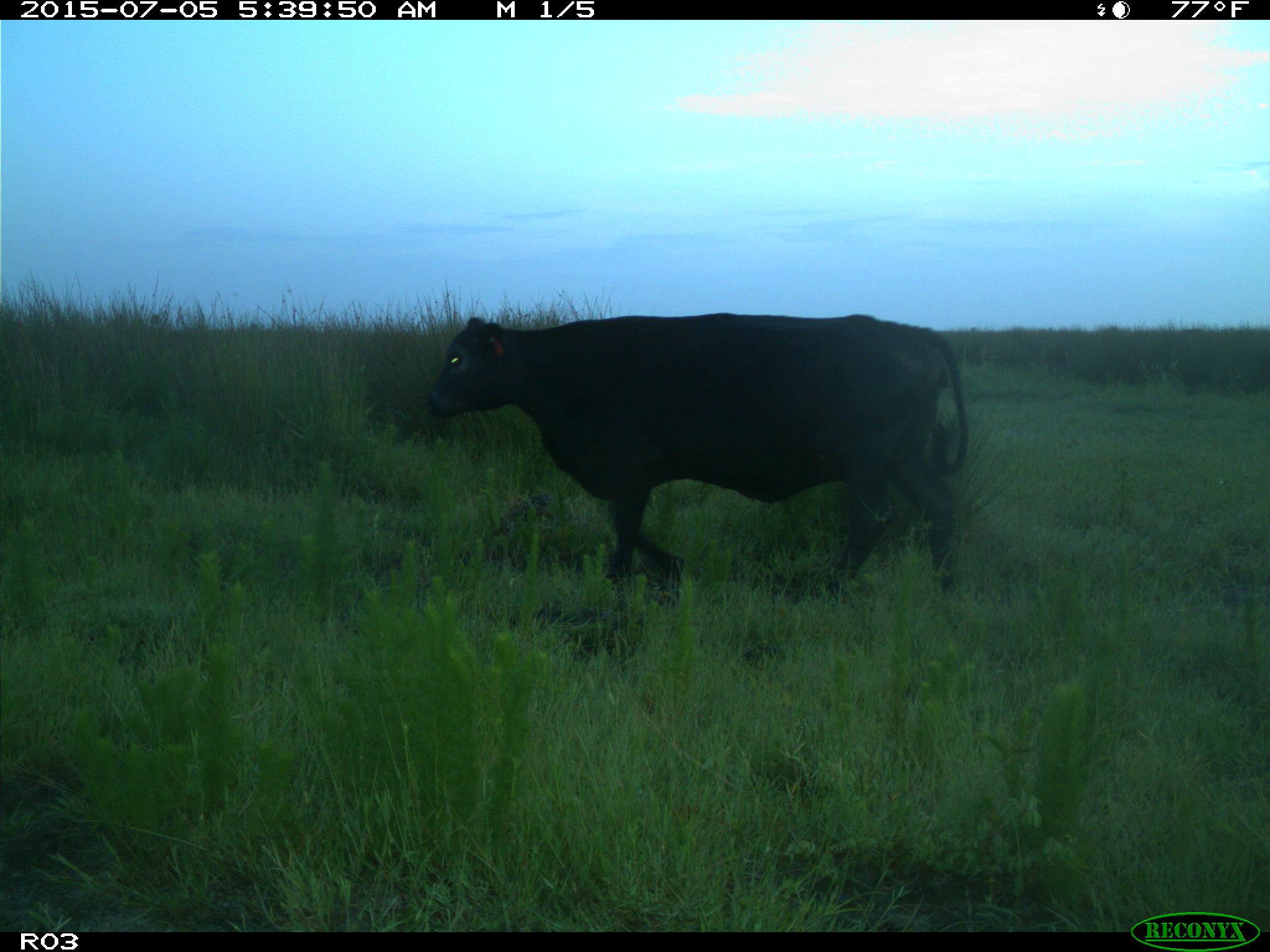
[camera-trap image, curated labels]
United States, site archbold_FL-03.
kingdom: Animalia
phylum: Chordata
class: Mammalia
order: Artiodactyla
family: Bovidae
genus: Bos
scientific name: Bos taurus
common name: domestic cow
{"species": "Bos taurus (domestic cow)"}